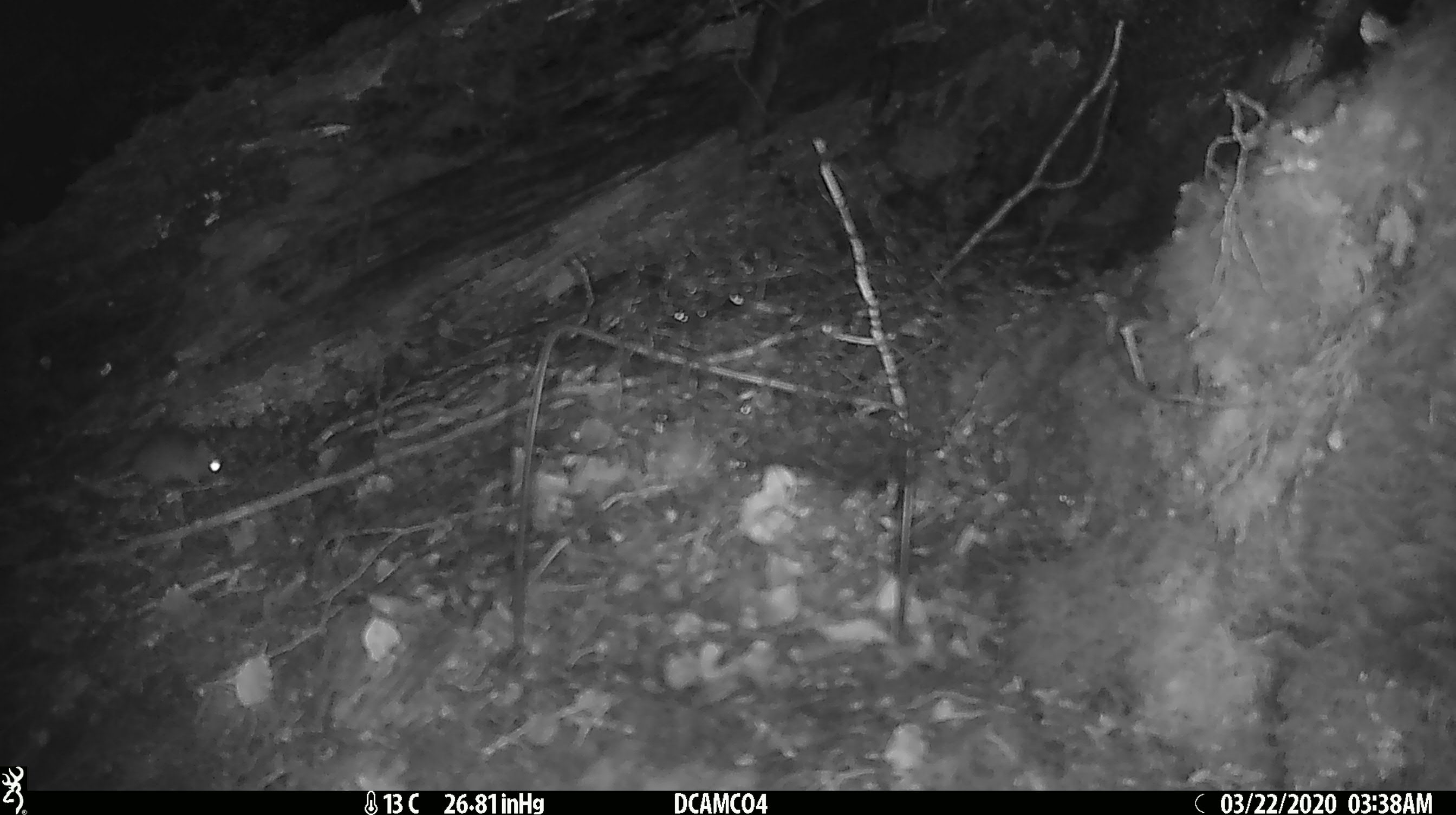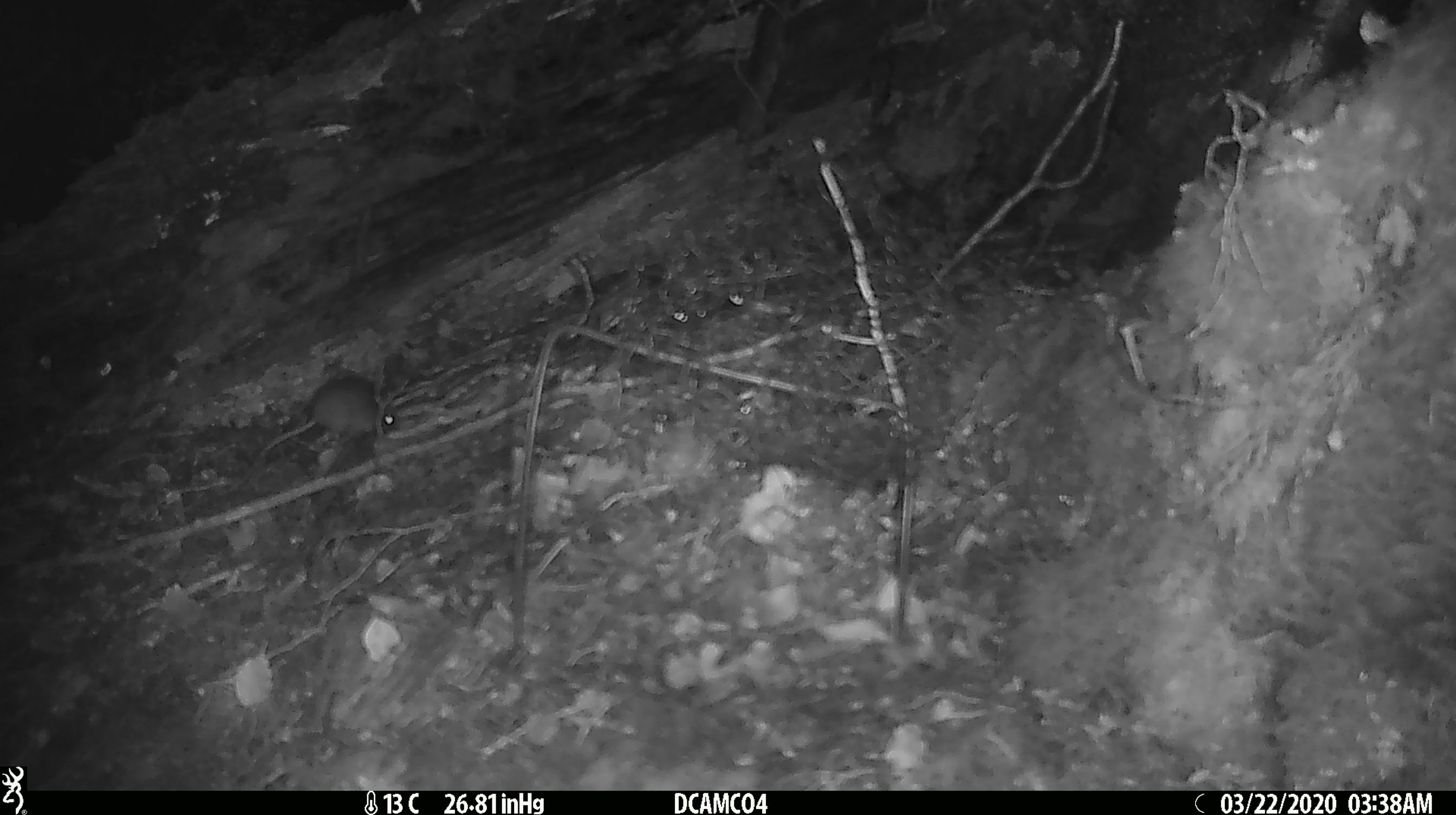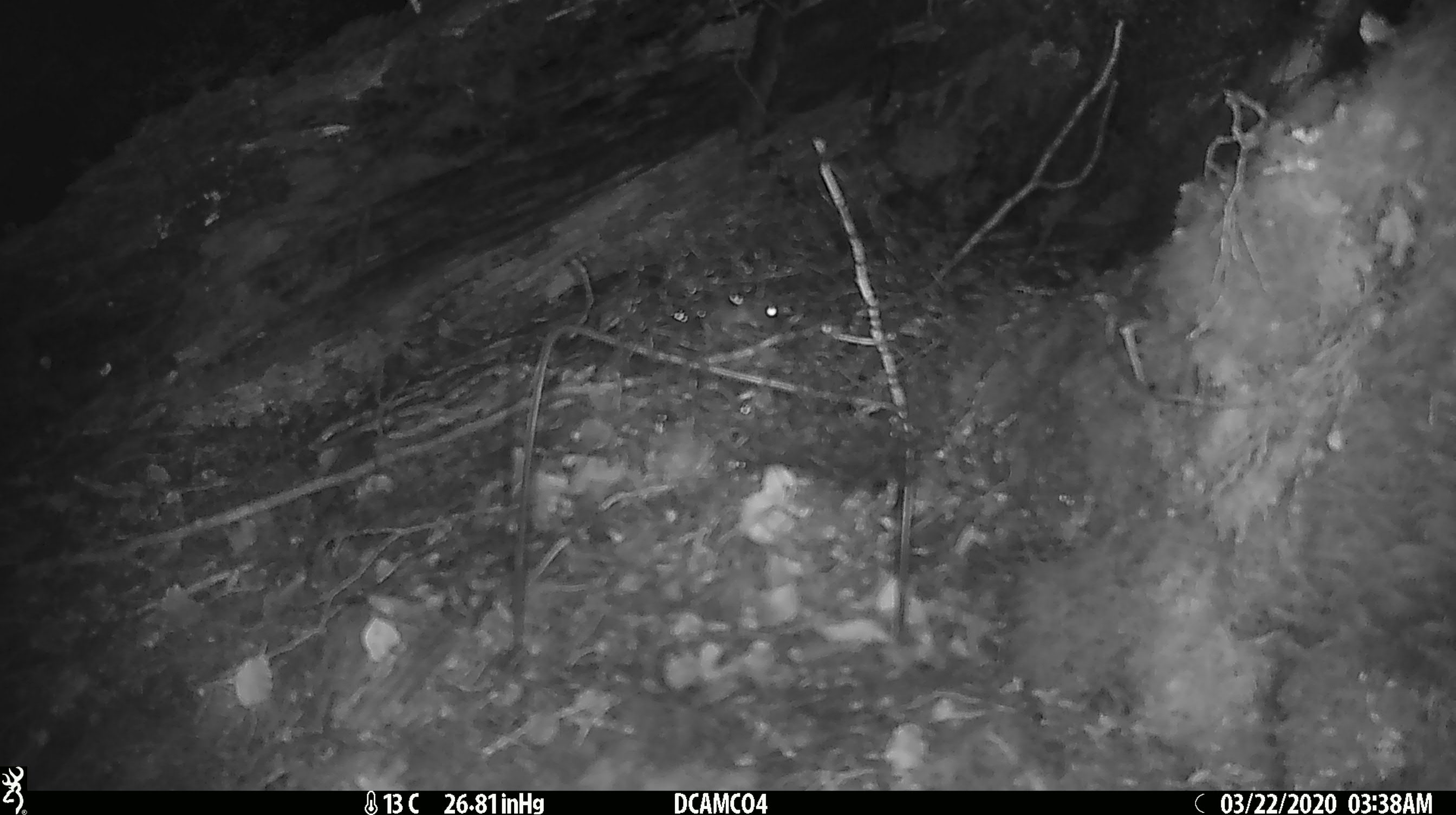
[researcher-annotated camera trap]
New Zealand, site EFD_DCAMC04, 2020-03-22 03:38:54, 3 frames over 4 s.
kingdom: Animalia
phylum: Chordata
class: Mammalia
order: Rodentia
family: Muridae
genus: Mus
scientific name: Mus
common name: mouse